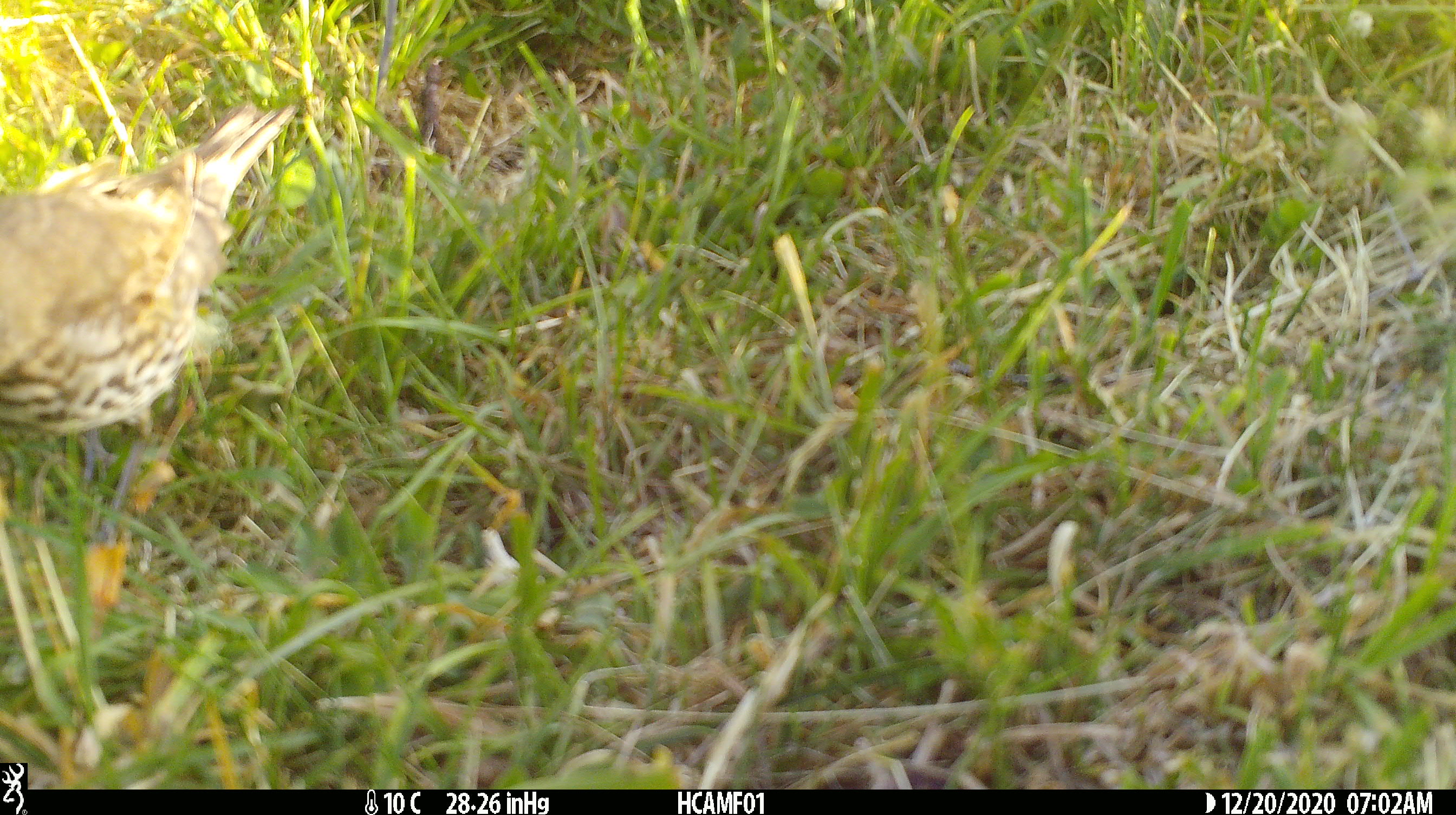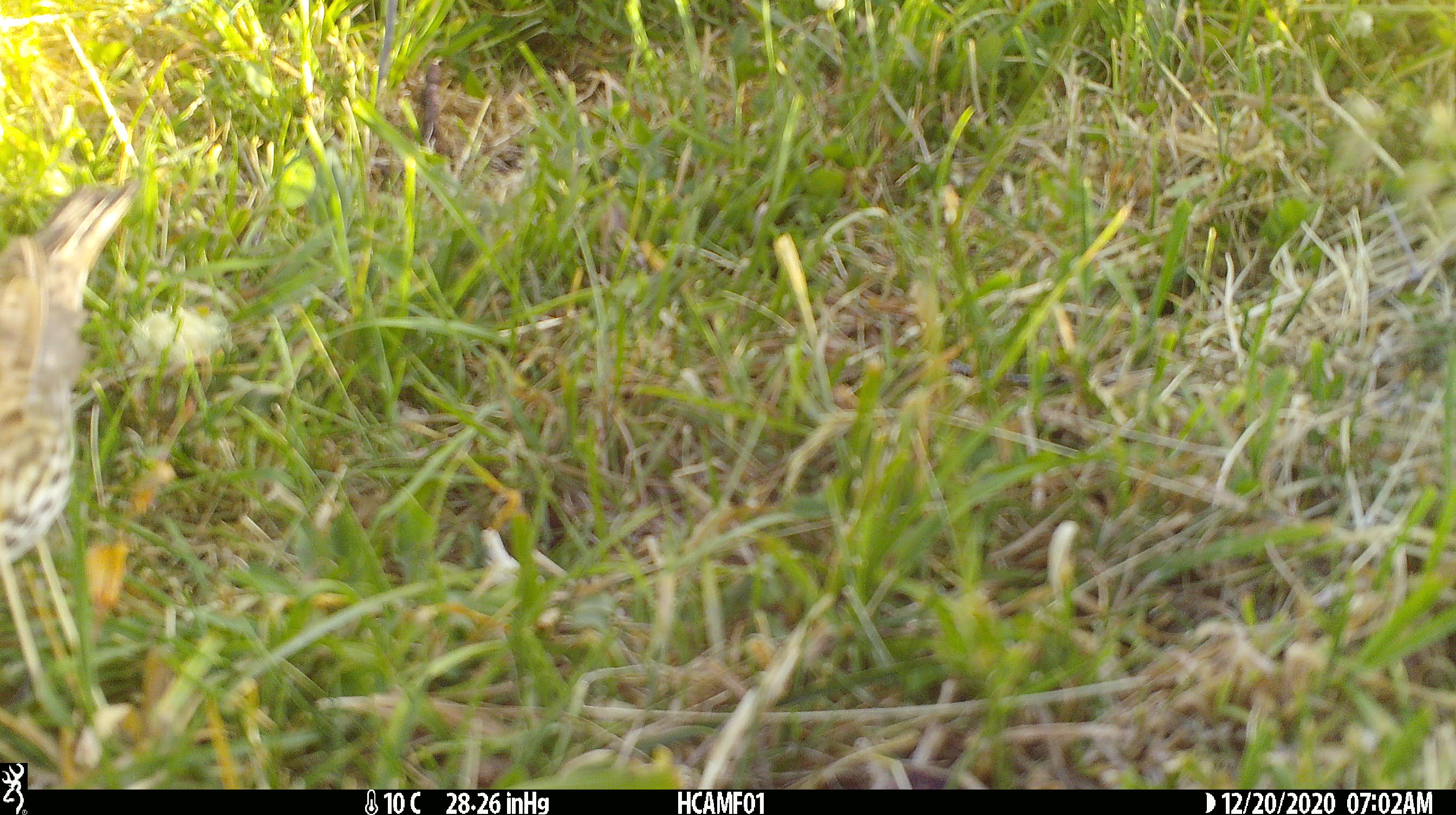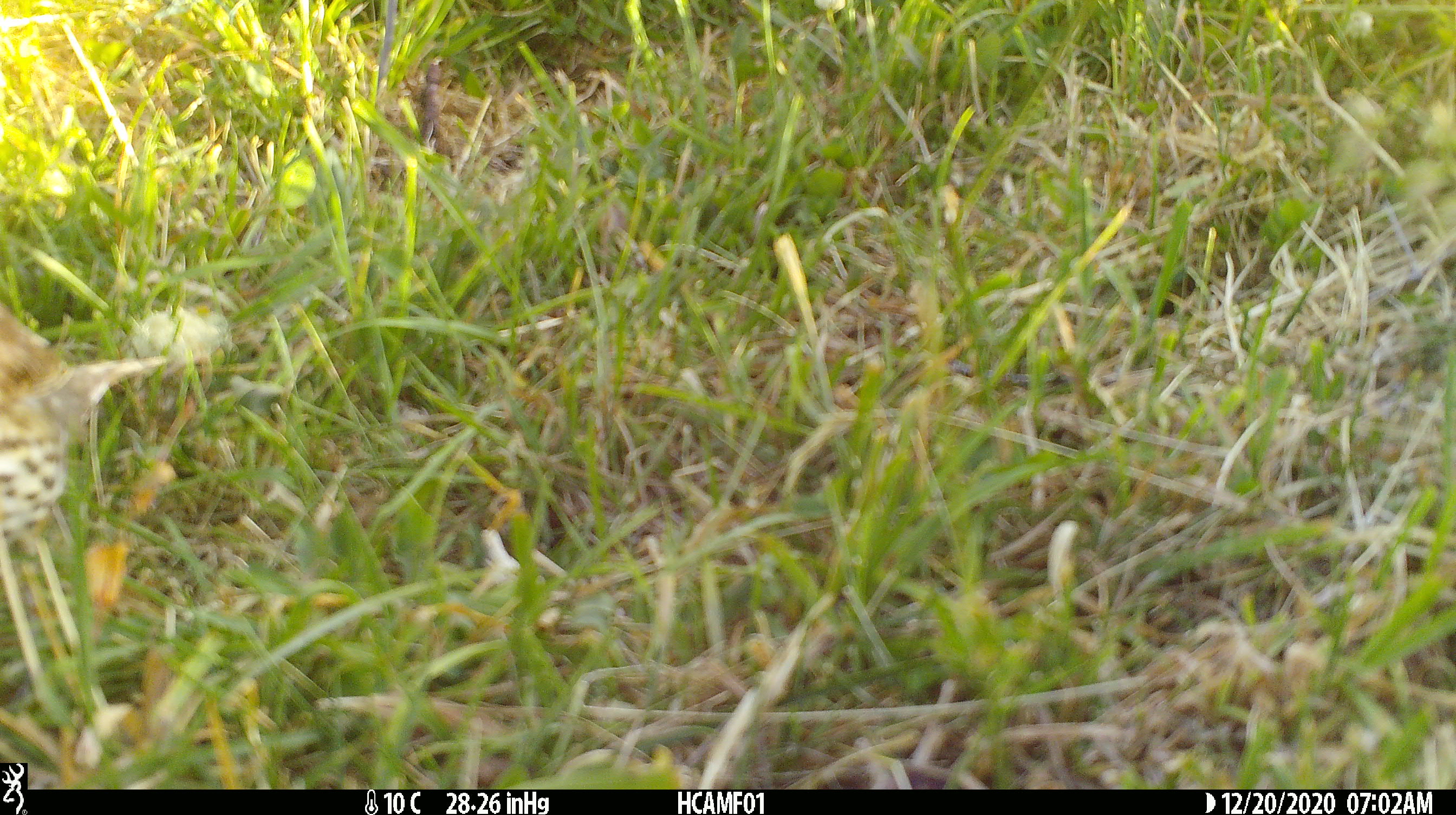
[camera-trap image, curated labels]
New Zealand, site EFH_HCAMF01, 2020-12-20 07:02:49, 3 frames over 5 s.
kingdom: Animalia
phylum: Chordata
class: Aves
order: Passeriformes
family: Turdidae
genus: Turdus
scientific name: Turdus philomelos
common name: song thrush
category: thrush